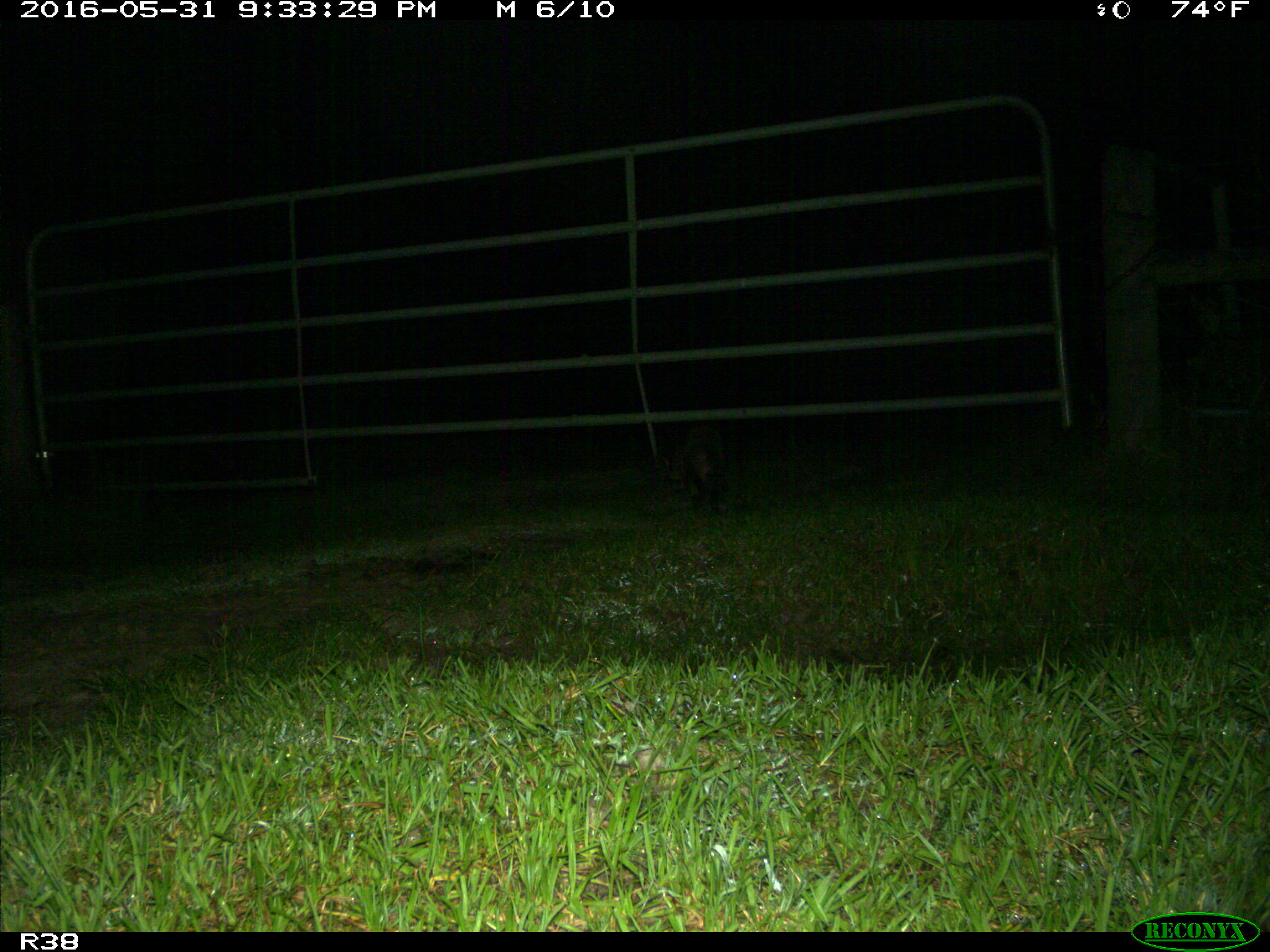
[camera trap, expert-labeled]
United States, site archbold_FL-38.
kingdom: Animalia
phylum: Chordata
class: Mammalia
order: Carnivora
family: Procyonidae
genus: Procyon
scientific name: Procyon lotor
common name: common raccoon